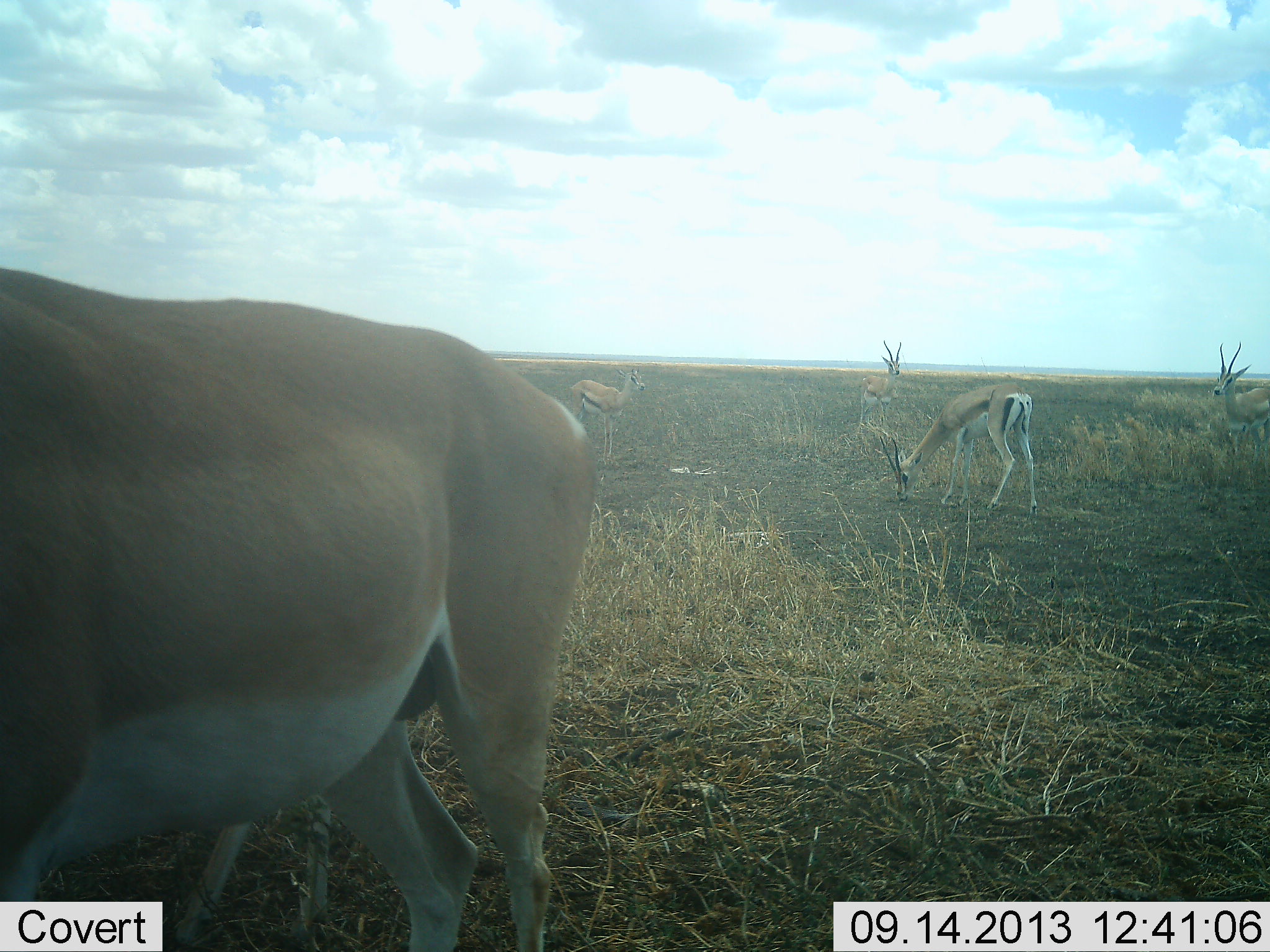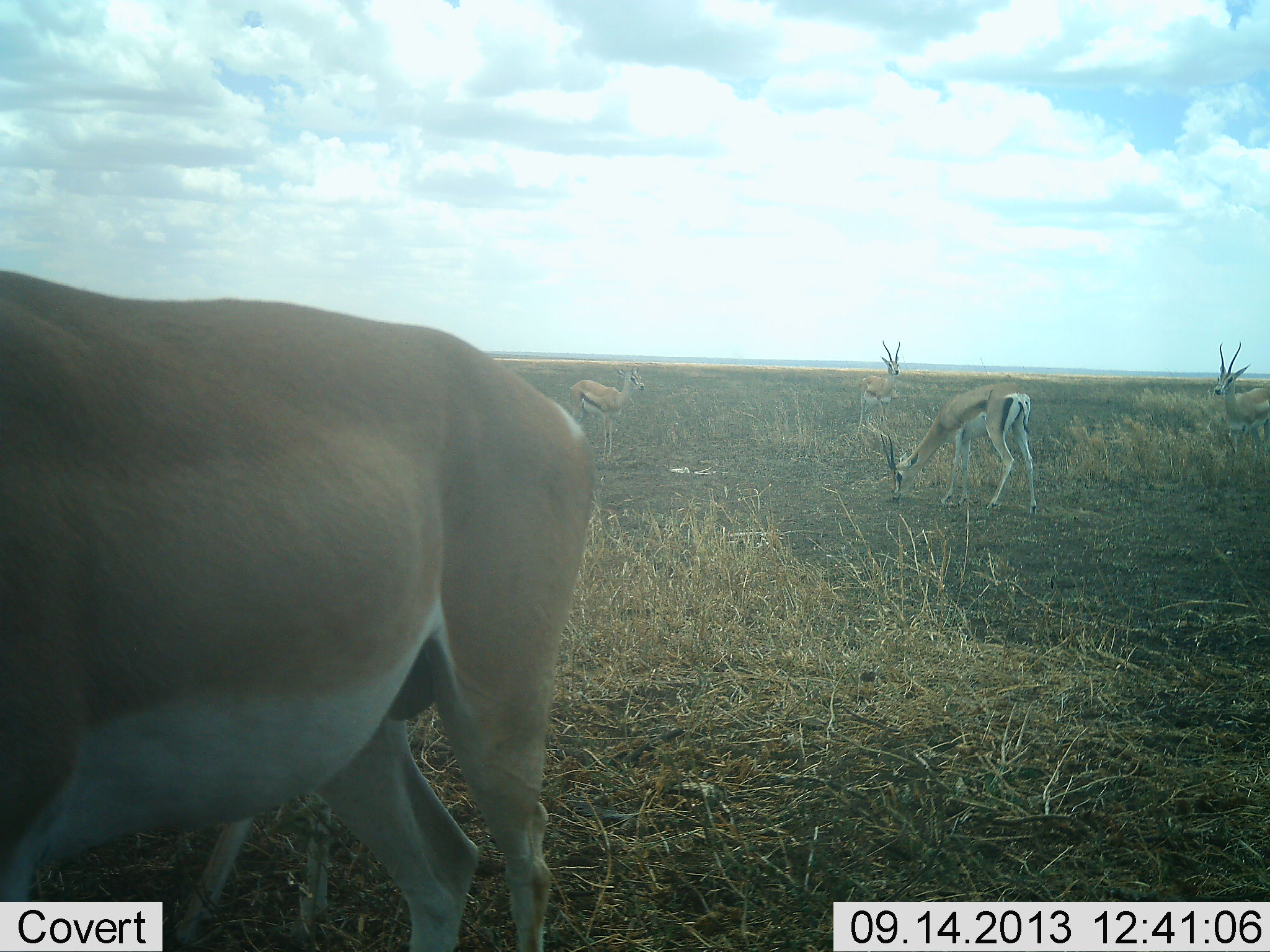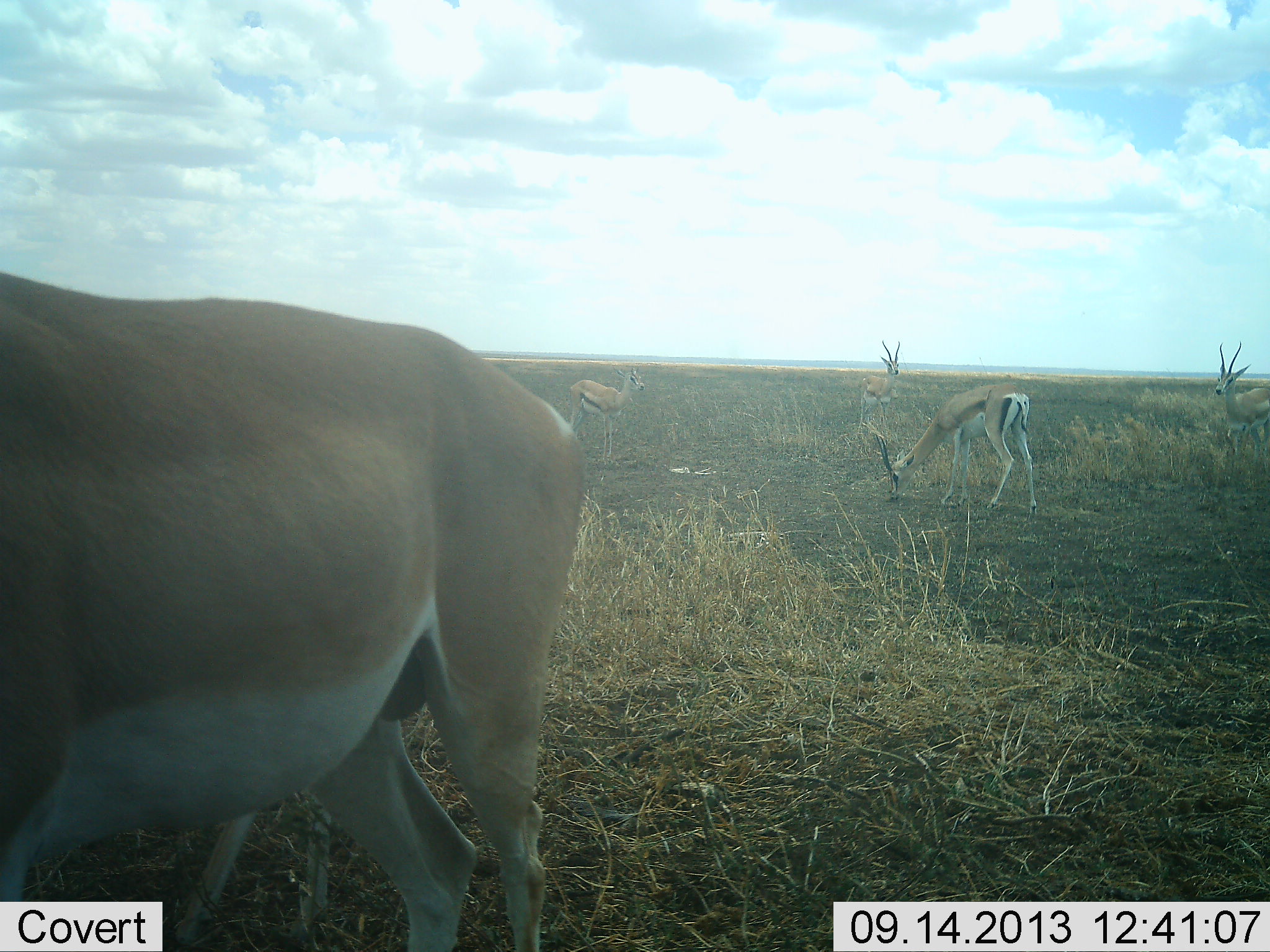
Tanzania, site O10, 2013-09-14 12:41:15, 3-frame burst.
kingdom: Animalia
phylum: Chordata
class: Mammalia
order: Artiodactyla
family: Bovidae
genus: Nanger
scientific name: Nanger granti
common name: grant's gazelle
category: gazellegrants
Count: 5.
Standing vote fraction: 84%.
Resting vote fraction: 3%.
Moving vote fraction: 3%.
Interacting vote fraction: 0%.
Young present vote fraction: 0%.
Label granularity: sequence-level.